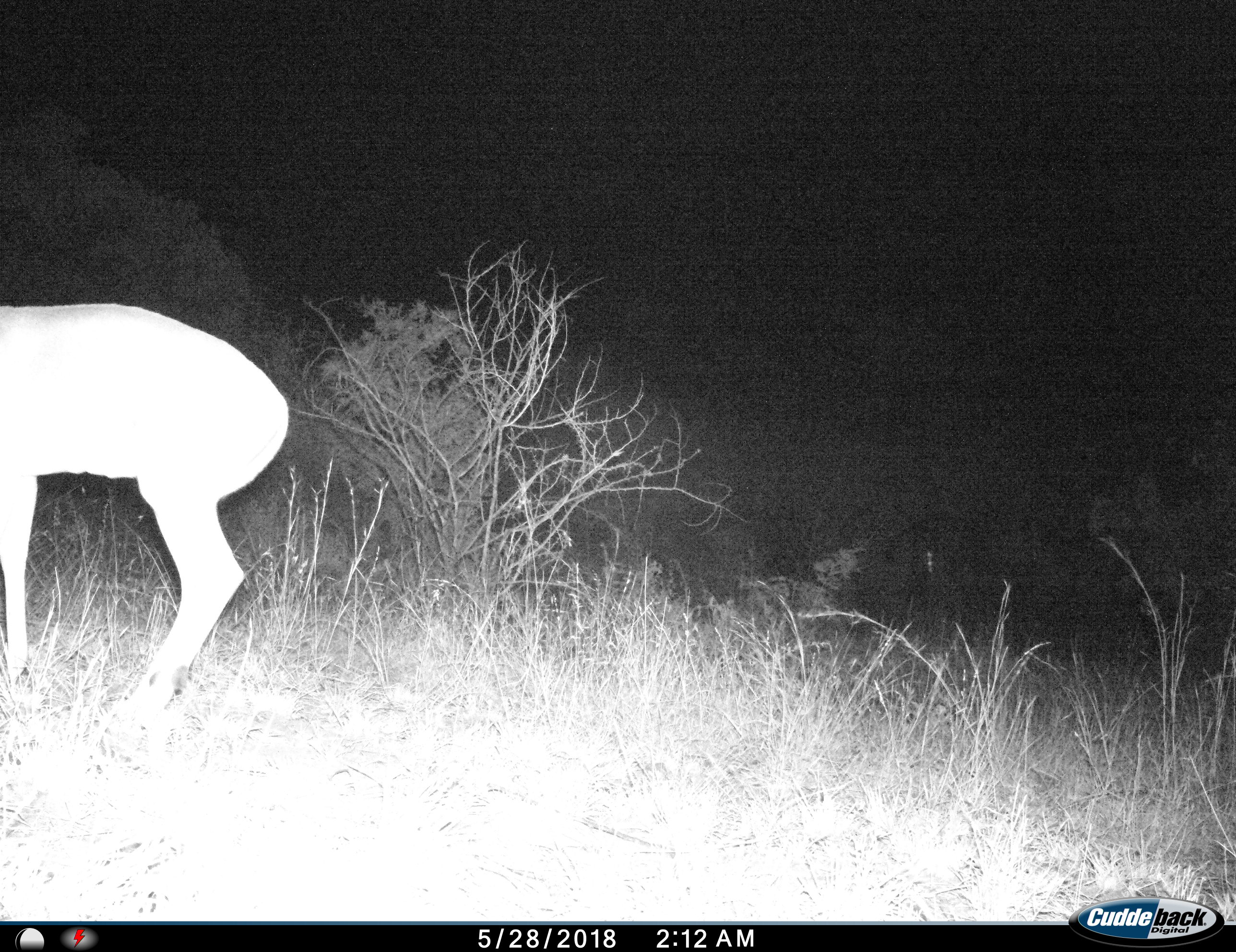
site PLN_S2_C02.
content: unidentified animal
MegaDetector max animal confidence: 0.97